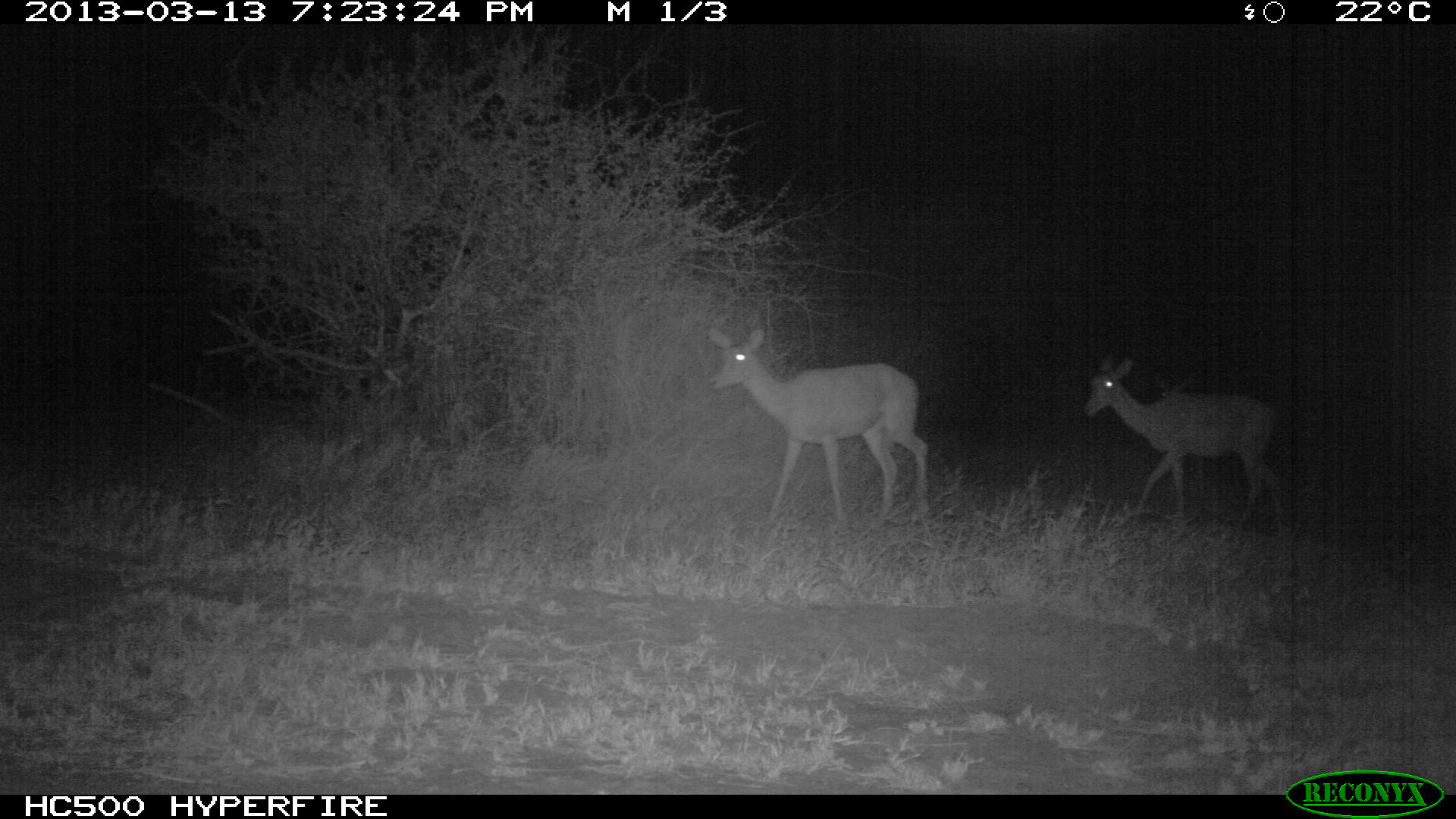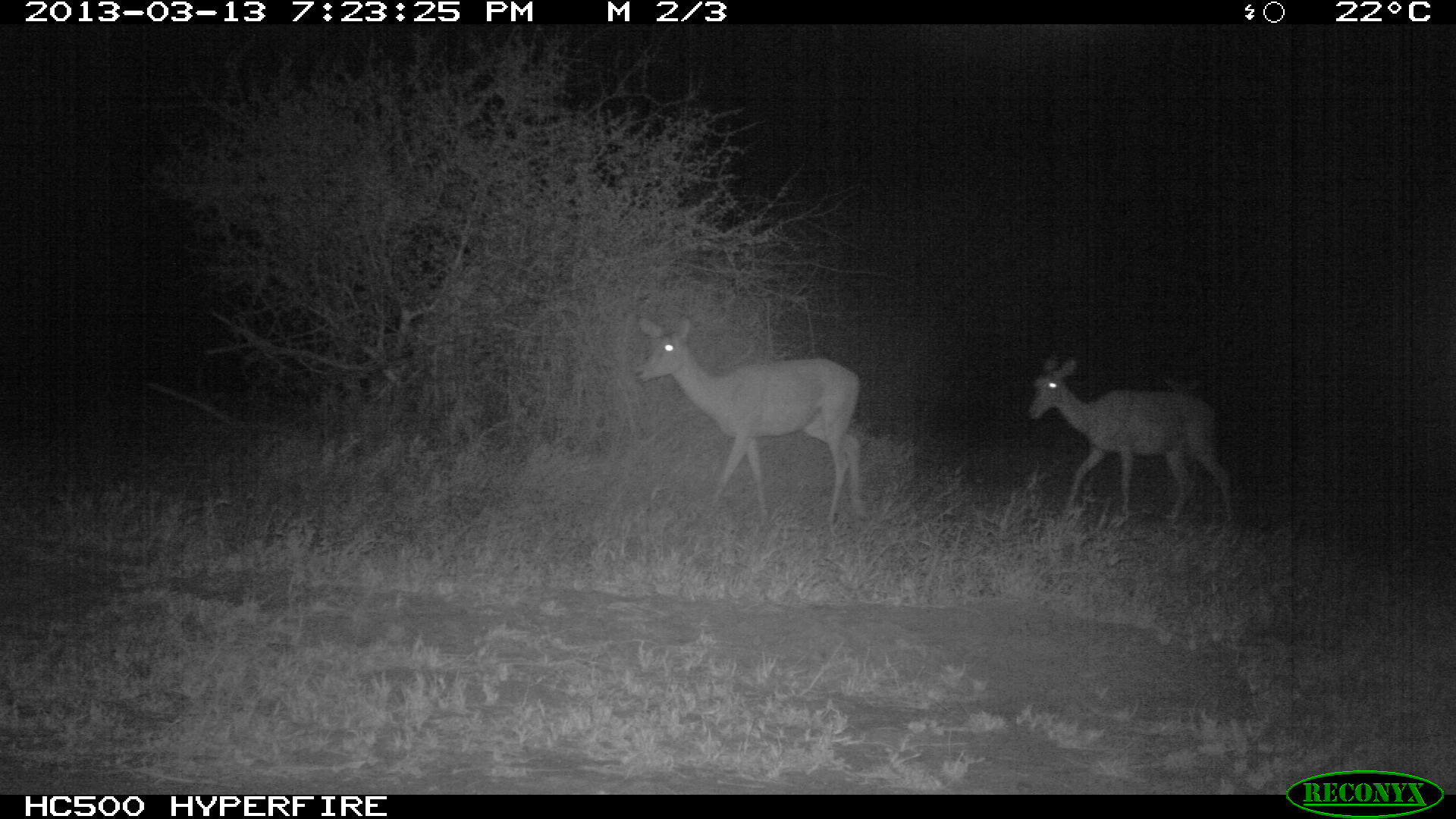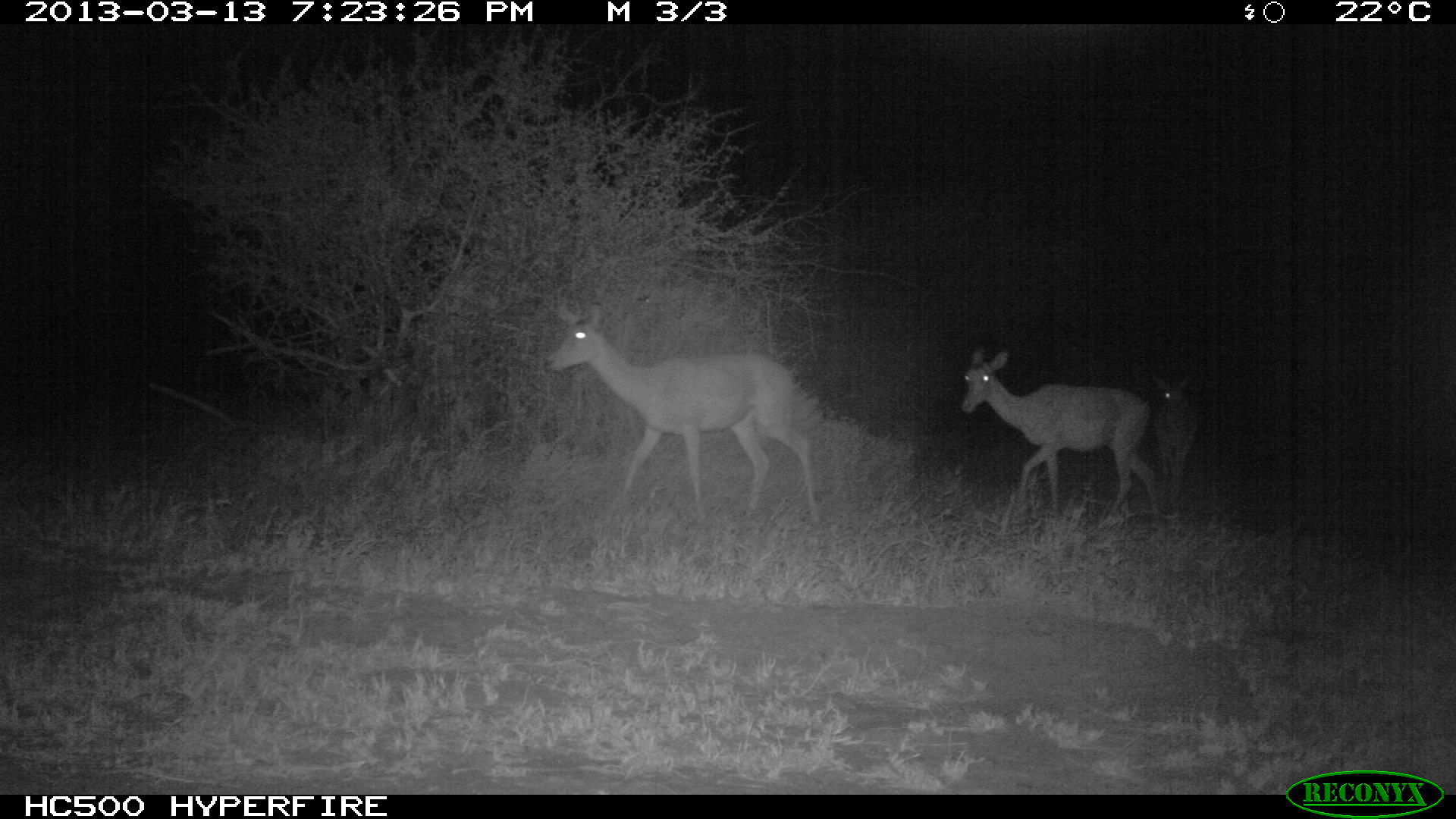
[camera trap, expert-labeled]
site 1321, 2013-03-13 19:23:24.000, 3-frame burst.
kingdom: Animalia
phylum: Chordata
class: Mammalia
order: Artiodactyla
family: Bovidae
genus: Aepyceros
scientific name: Aepyceros melampus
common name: impala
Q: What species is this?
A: Aepyceros melampus (impala).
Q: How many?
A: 2.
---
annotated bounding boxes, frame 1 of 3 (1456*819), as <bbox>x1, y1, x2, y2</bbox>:
aepyceros melampus: <bbox>704, 327, 932, 528</bbox>; <bbox>1081, 355, 1288, 535</bbox>